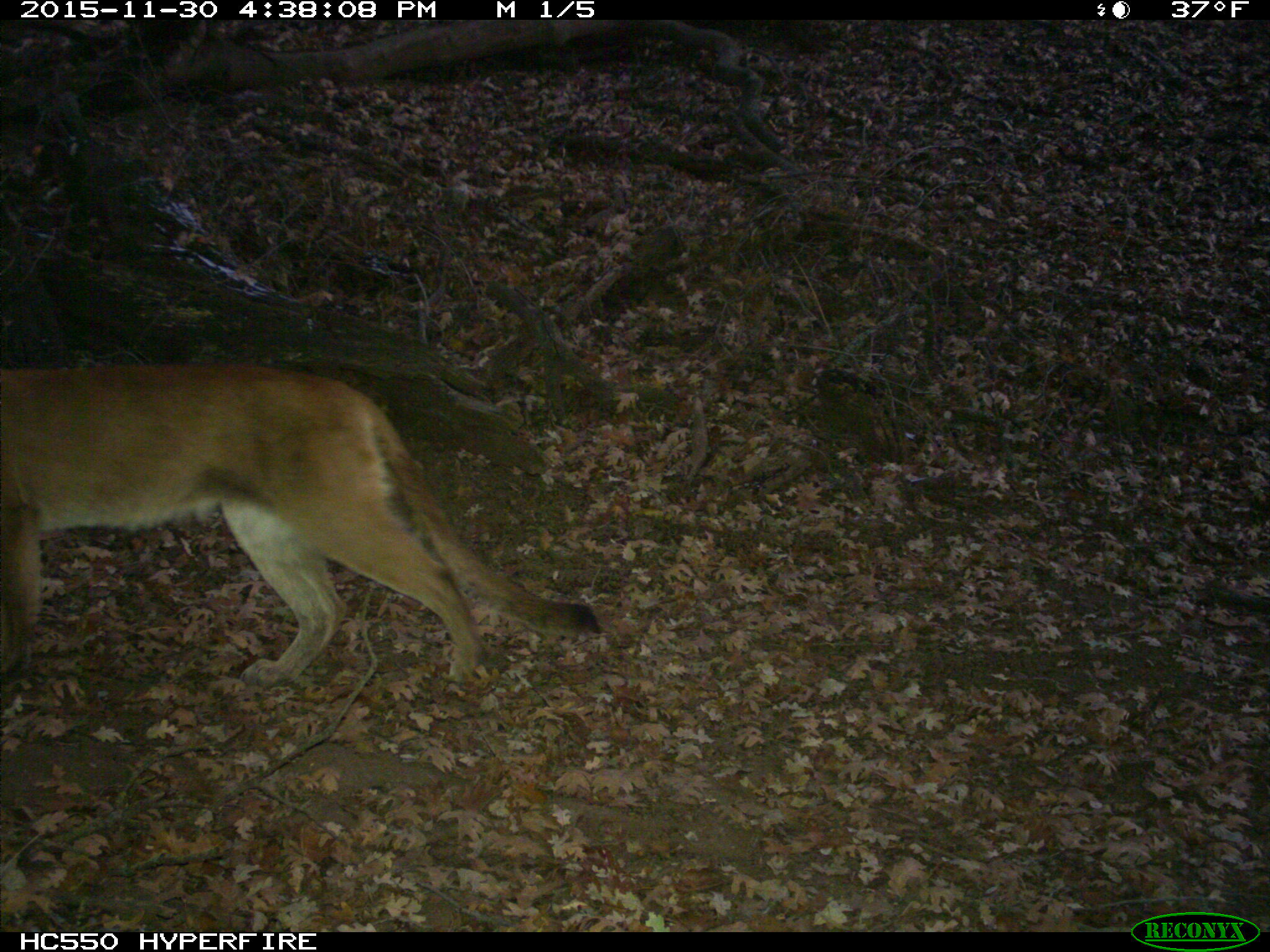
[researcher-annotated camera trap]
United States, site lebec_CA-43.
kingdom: Animalia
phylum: Chordata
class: Mammalia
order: Carnivora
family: Felidae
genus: Puma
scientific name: Puma concolor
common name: mountain lion